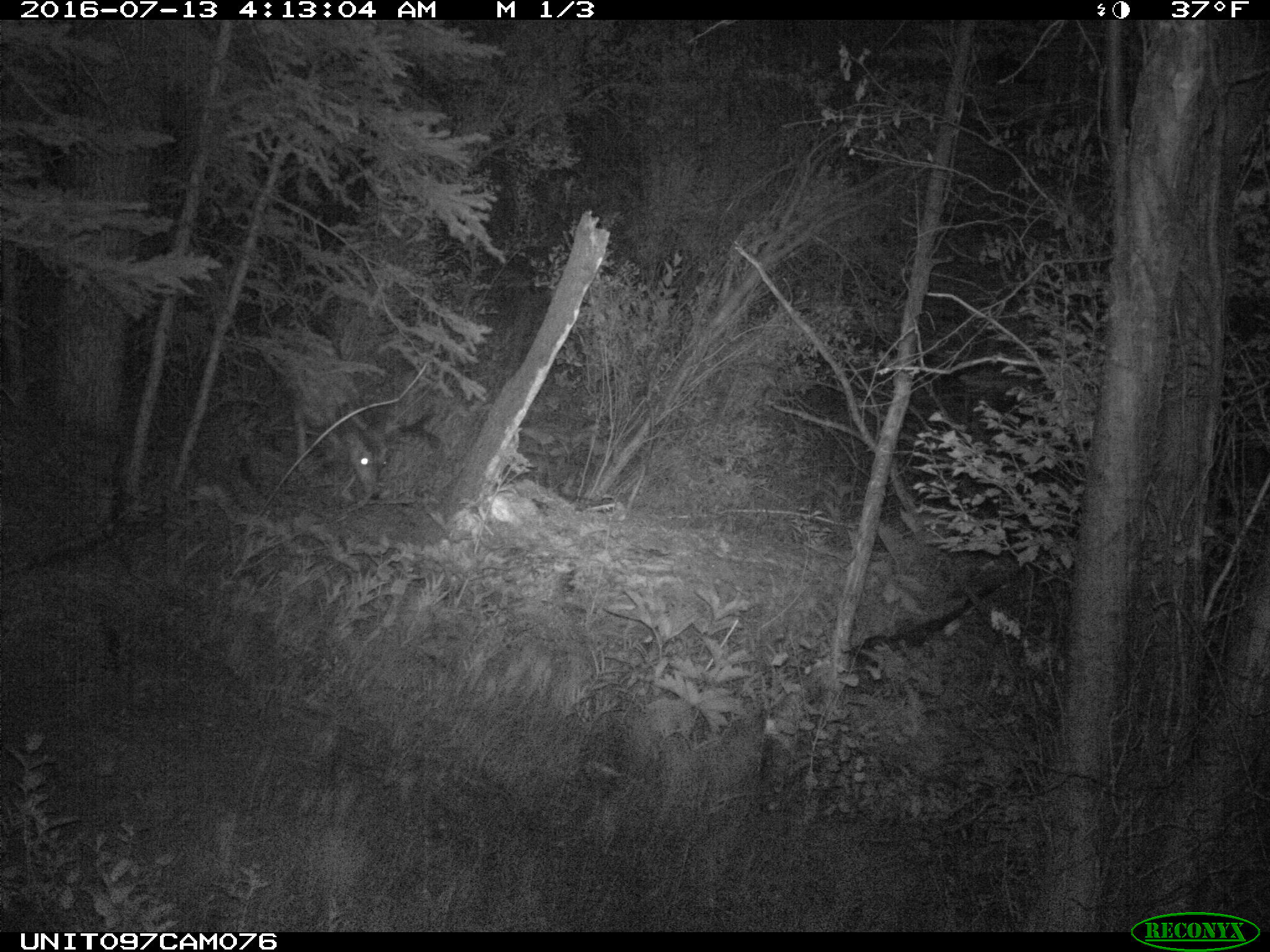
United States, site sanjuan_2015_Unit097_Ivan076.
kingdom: Animalia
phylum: Chordata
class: Mammalia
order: Artiodactyla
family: Cervidae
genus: Odocoileus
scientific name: Odocoileus hemionus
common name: mule deer